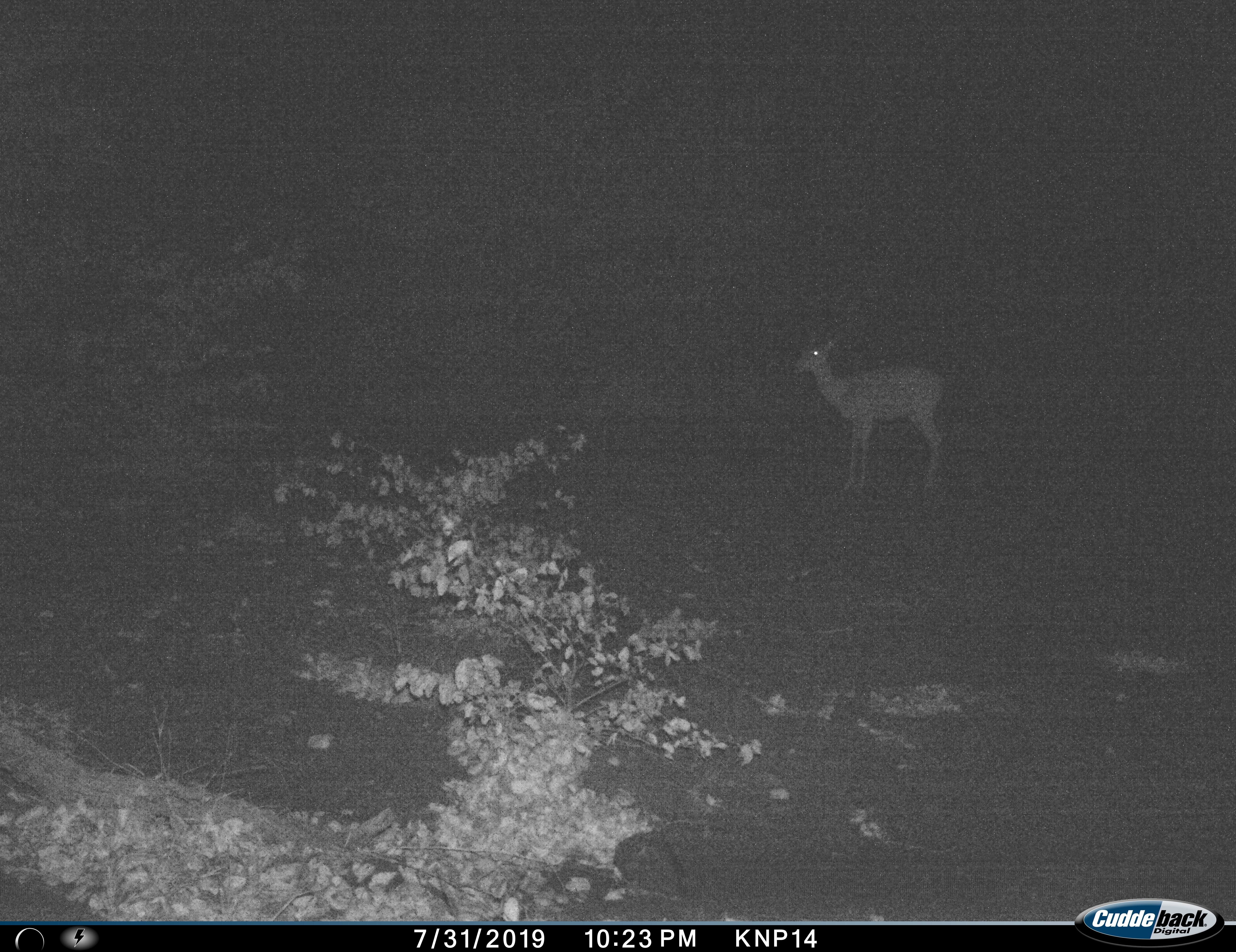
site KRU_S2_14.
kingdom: Animalia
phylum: Chordata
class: Mammalia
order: Artiodactyla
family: Bovidae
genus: Aepyceros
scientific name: Aepyceros melampus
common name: impala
Impala (Aepyceros melampus), count 1. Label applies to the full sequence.